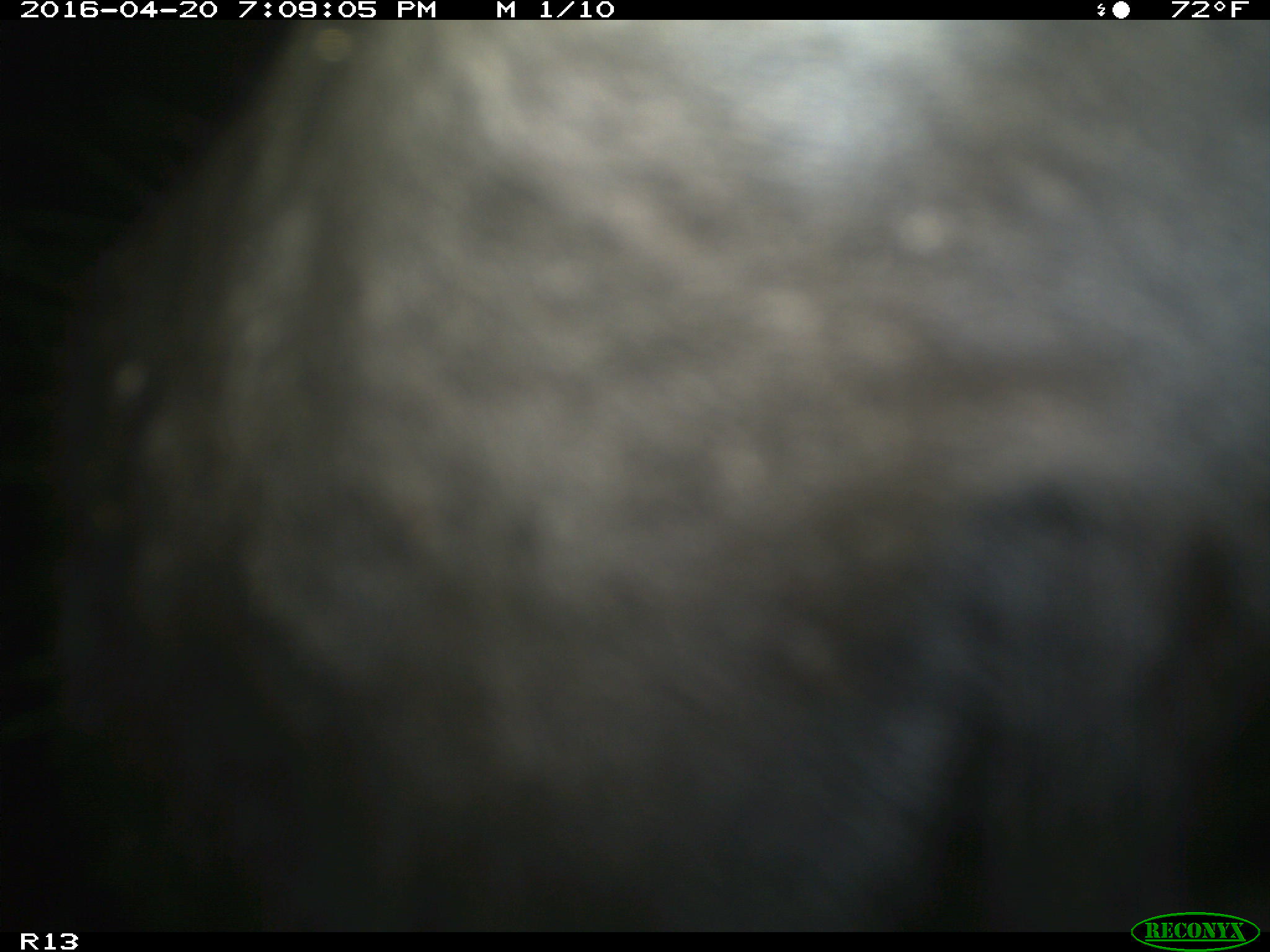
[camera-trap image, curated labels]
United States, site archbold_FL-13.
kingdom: Animalia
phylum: Chordata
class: Mammalia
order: Artiodactyla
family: Bovidae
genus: Bos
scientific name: Bos taurus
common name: domestic cow